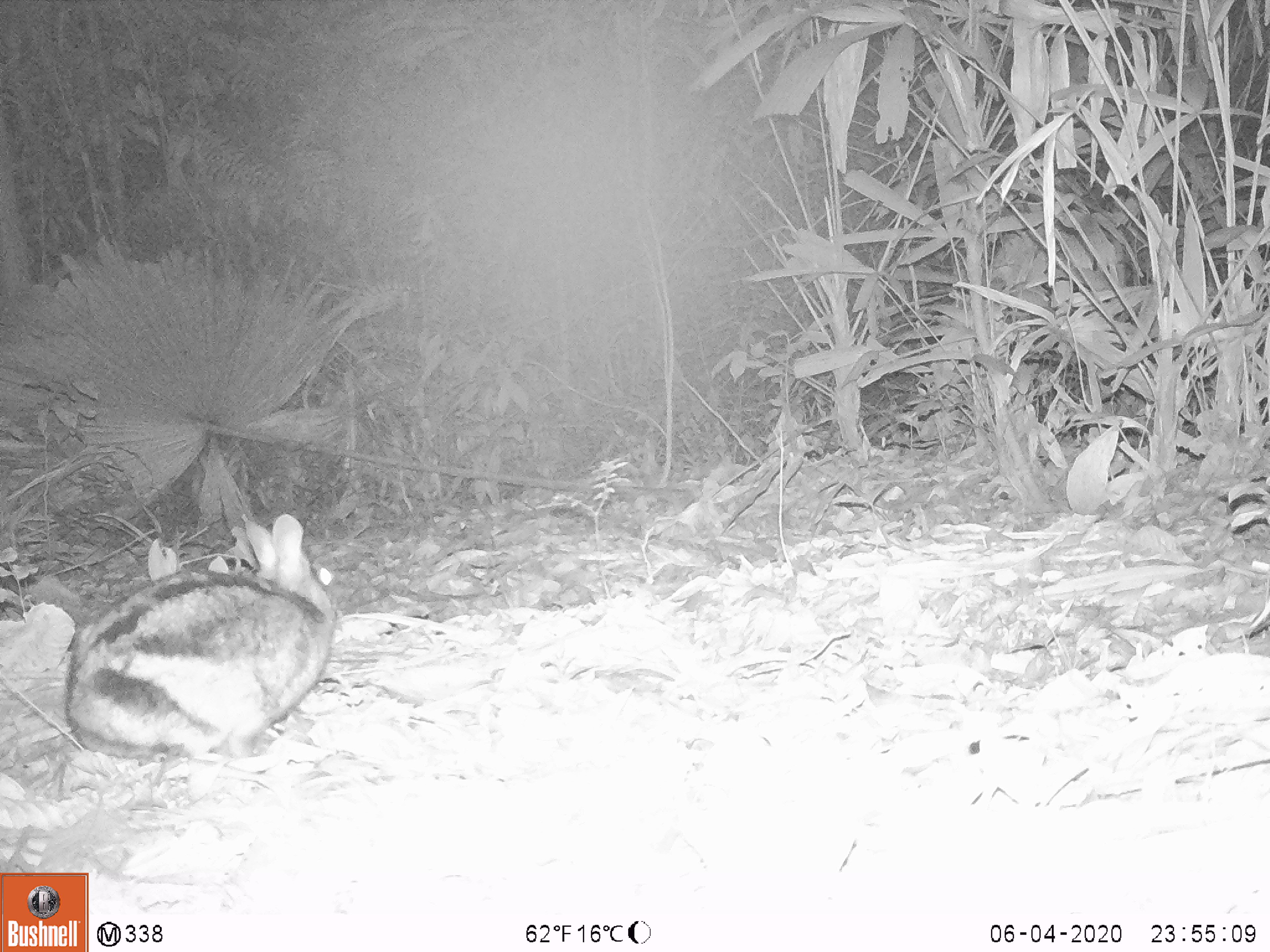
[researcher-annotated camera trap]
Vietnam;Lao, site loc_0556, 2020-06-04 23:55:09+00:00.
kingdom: Animalia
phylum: Chordata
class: Mammalia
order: Lagomorpha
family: Leporidae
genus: Nesolagus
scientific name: Nesolagus timminsi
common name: annamite striped rabbit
Annamite striped rabbit (Nesolagus timminsi). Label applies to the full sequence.